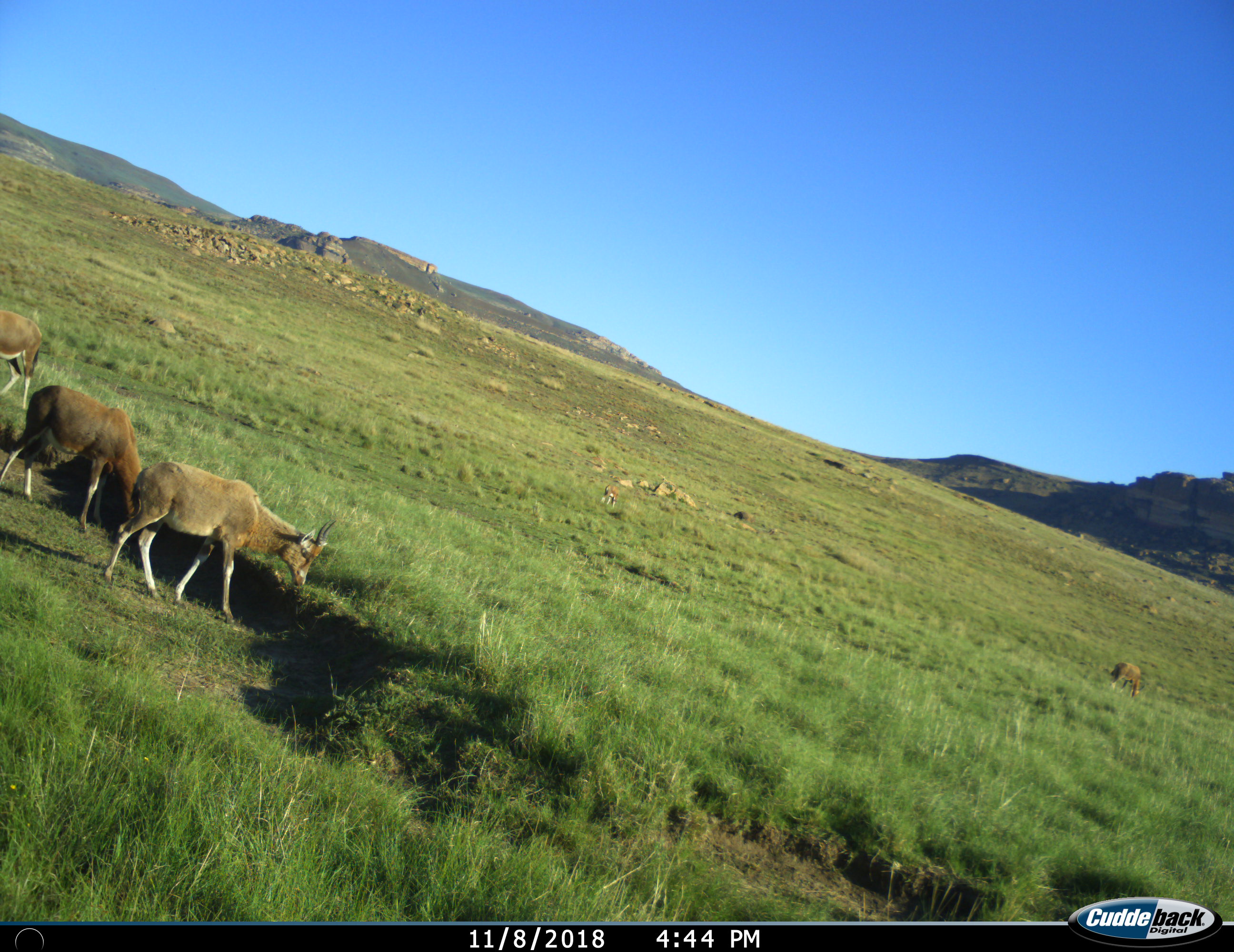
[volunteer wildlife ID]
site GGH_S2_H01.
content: unidentified animal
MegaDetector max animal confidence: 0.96